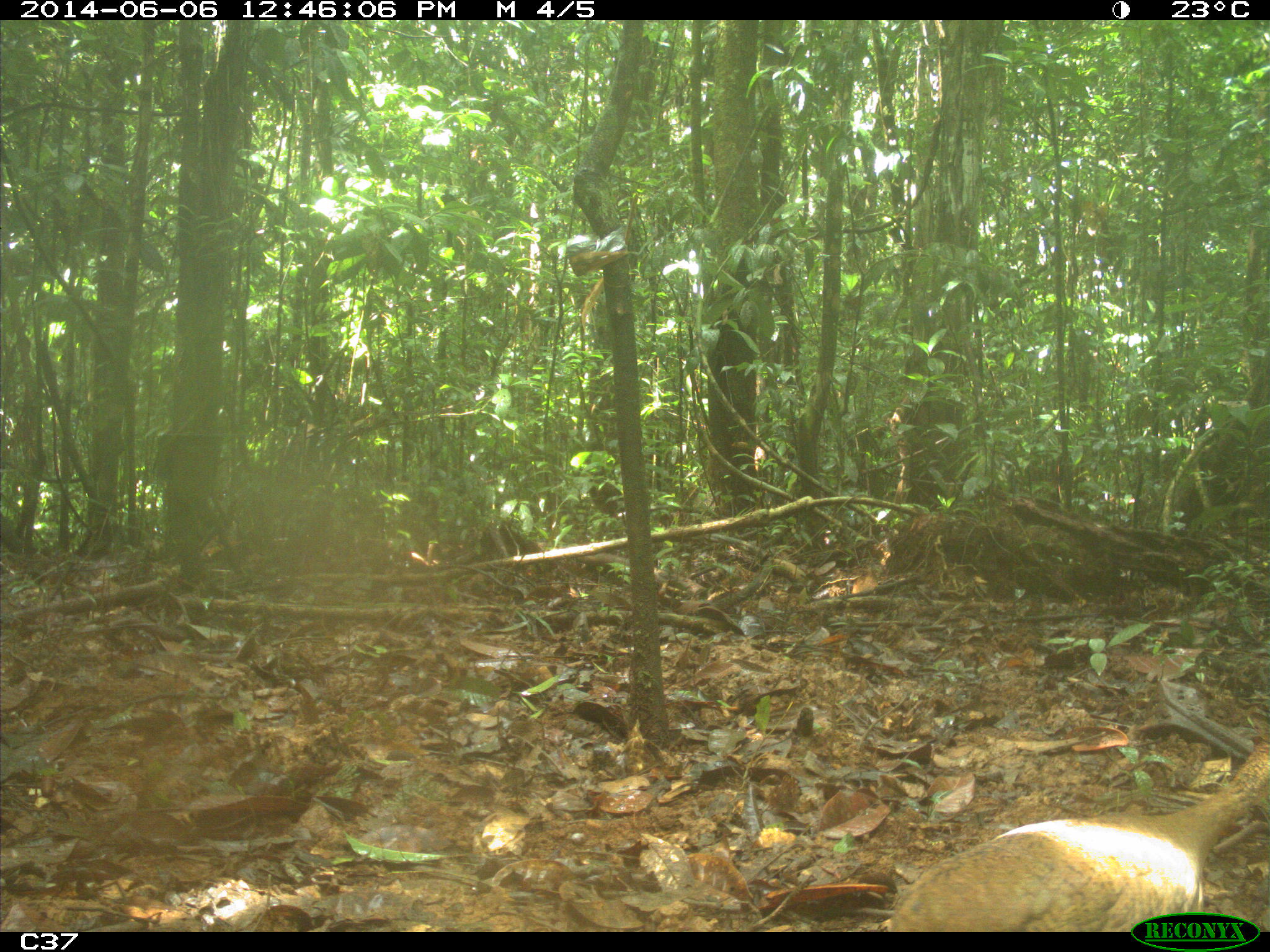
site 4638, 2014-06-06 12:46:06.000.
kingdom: Animalia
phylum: Chordata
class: Aves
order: Tinamiformes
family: Tinamidae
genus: Tinamus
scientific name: Tinamus major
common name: great tinamou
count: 1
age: adult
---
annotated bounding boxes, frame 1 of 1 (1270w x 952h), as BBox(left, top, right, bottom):
tinamus major: BBox(893, 736, 1268, 932)